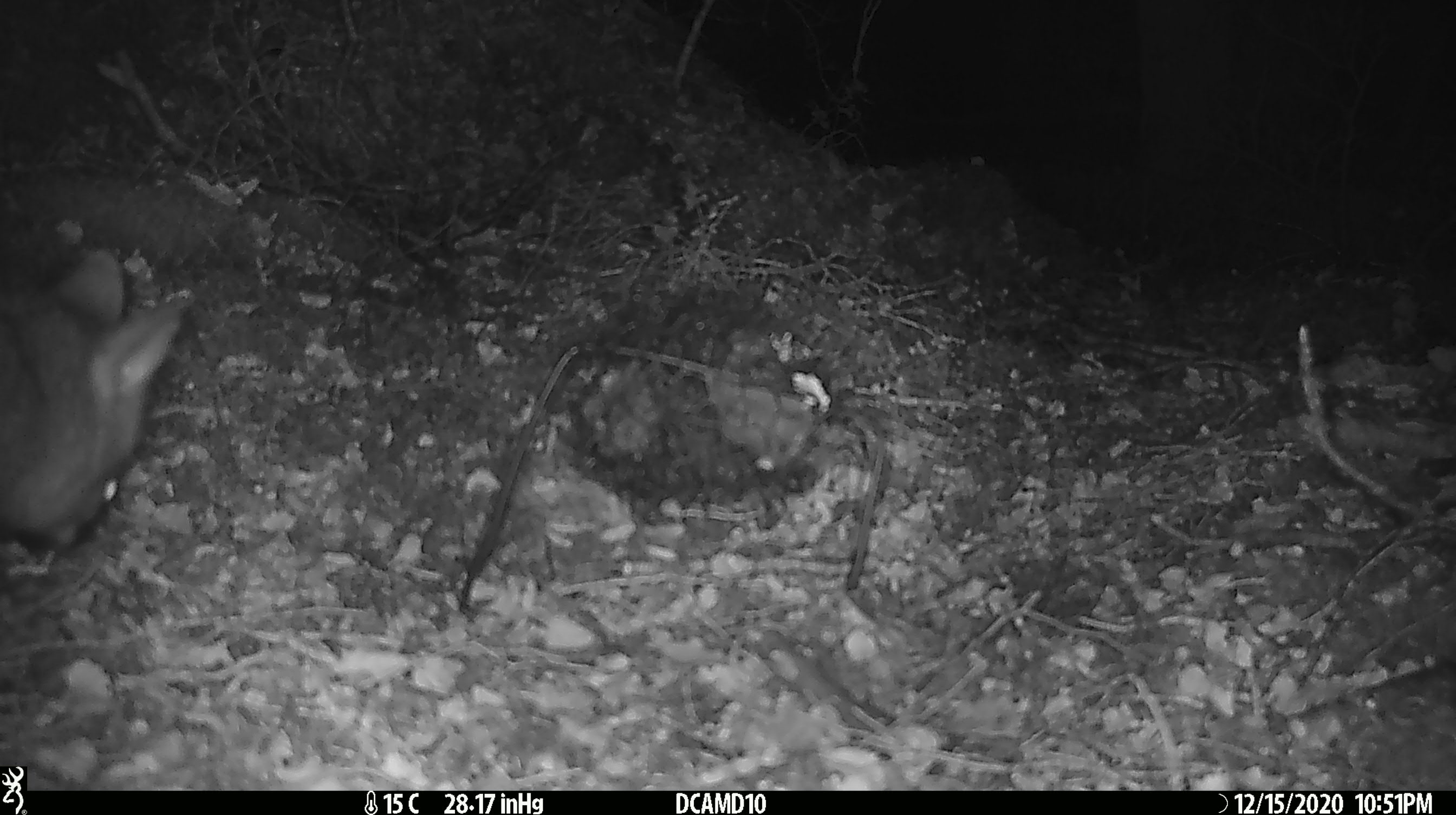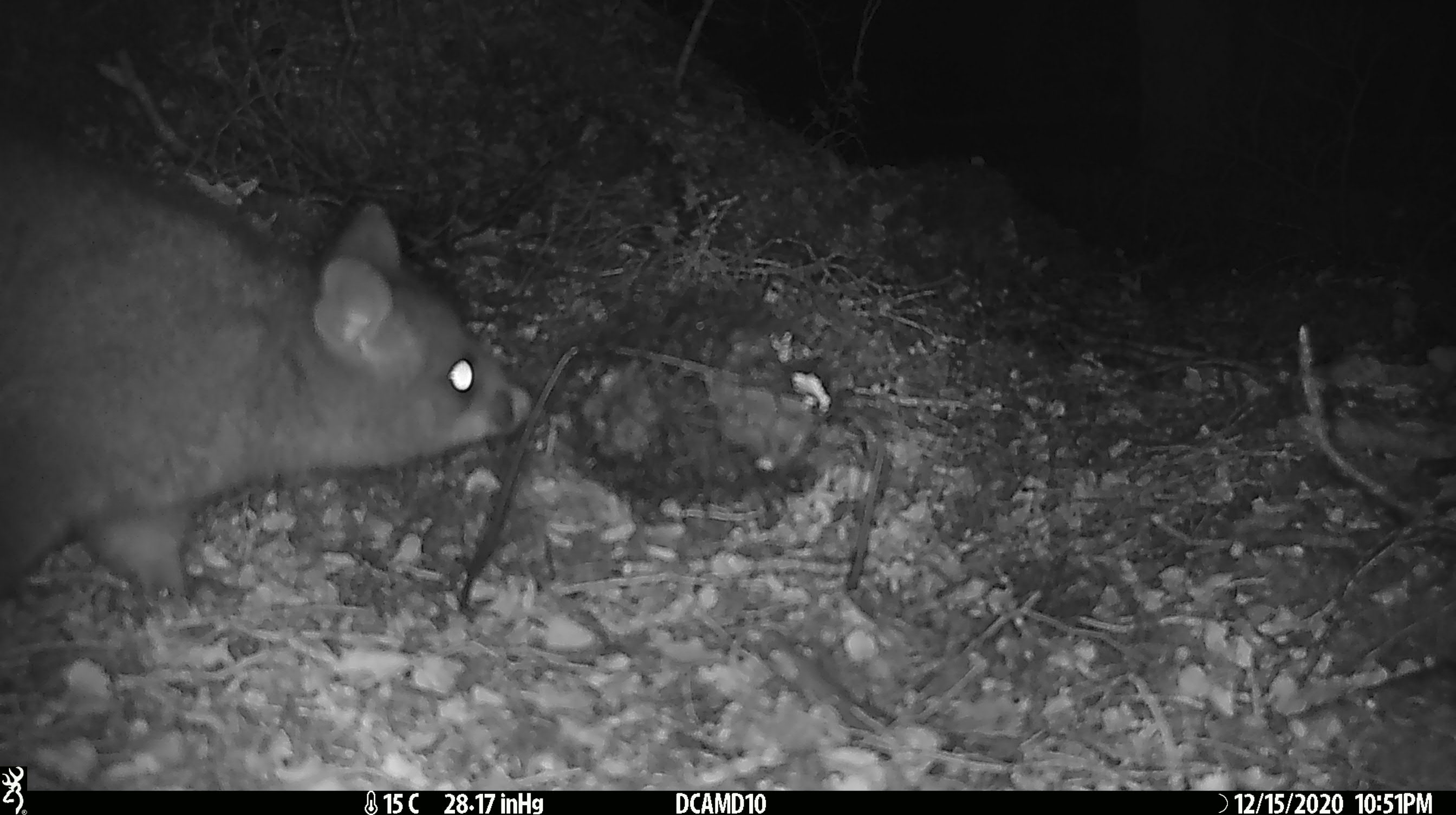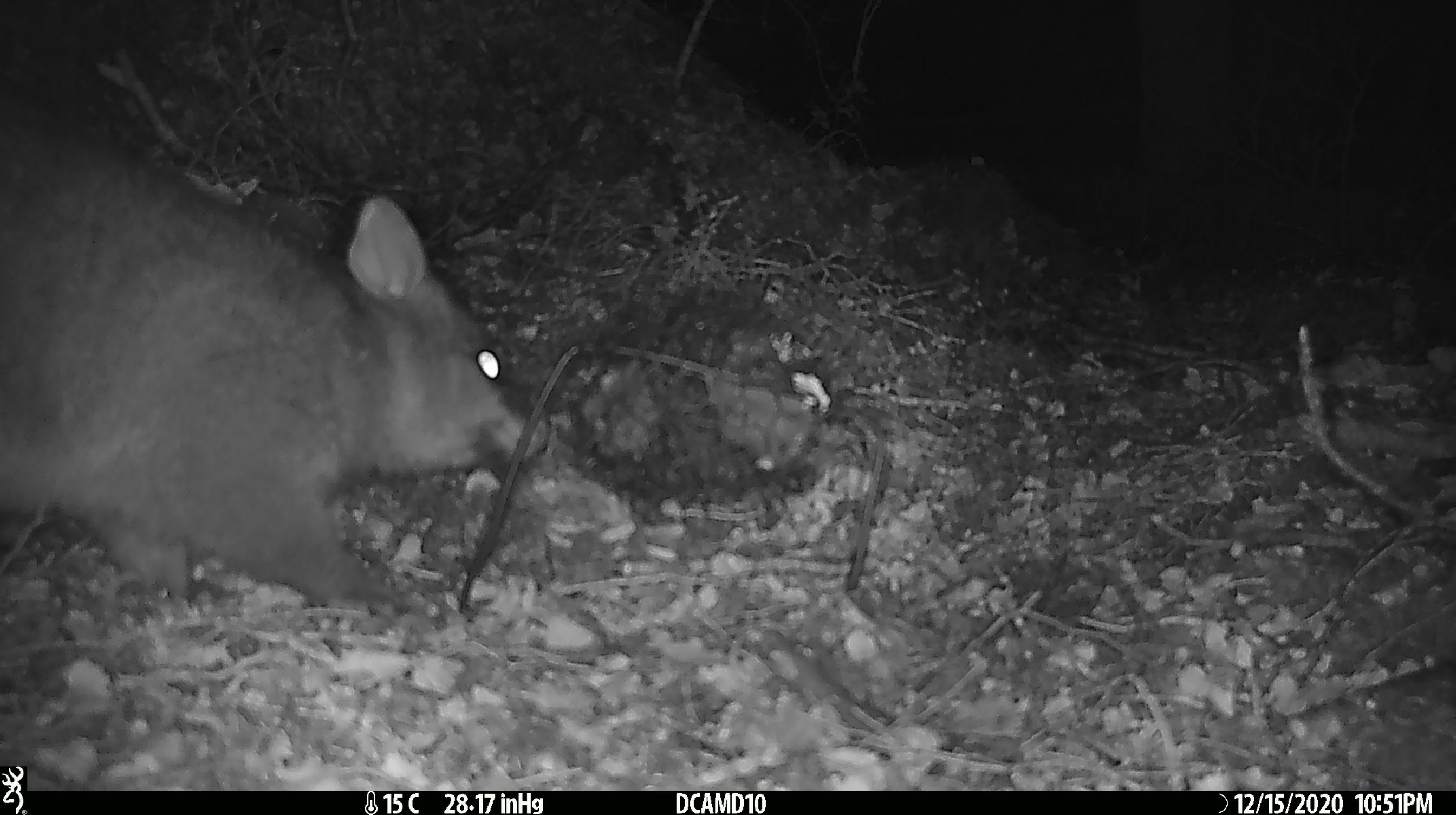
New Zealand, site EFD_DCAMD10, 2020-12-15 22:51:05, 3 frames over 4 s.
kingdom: Animalia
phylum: Chordata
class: Mammalia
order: Diprotodontia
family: Phalangeridae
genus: Trichosurus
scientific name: Trichosurus vulpecula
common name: common brushtail possum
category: possum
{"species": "possum (common brushtail possum) (Trichosurus vulpecula)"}